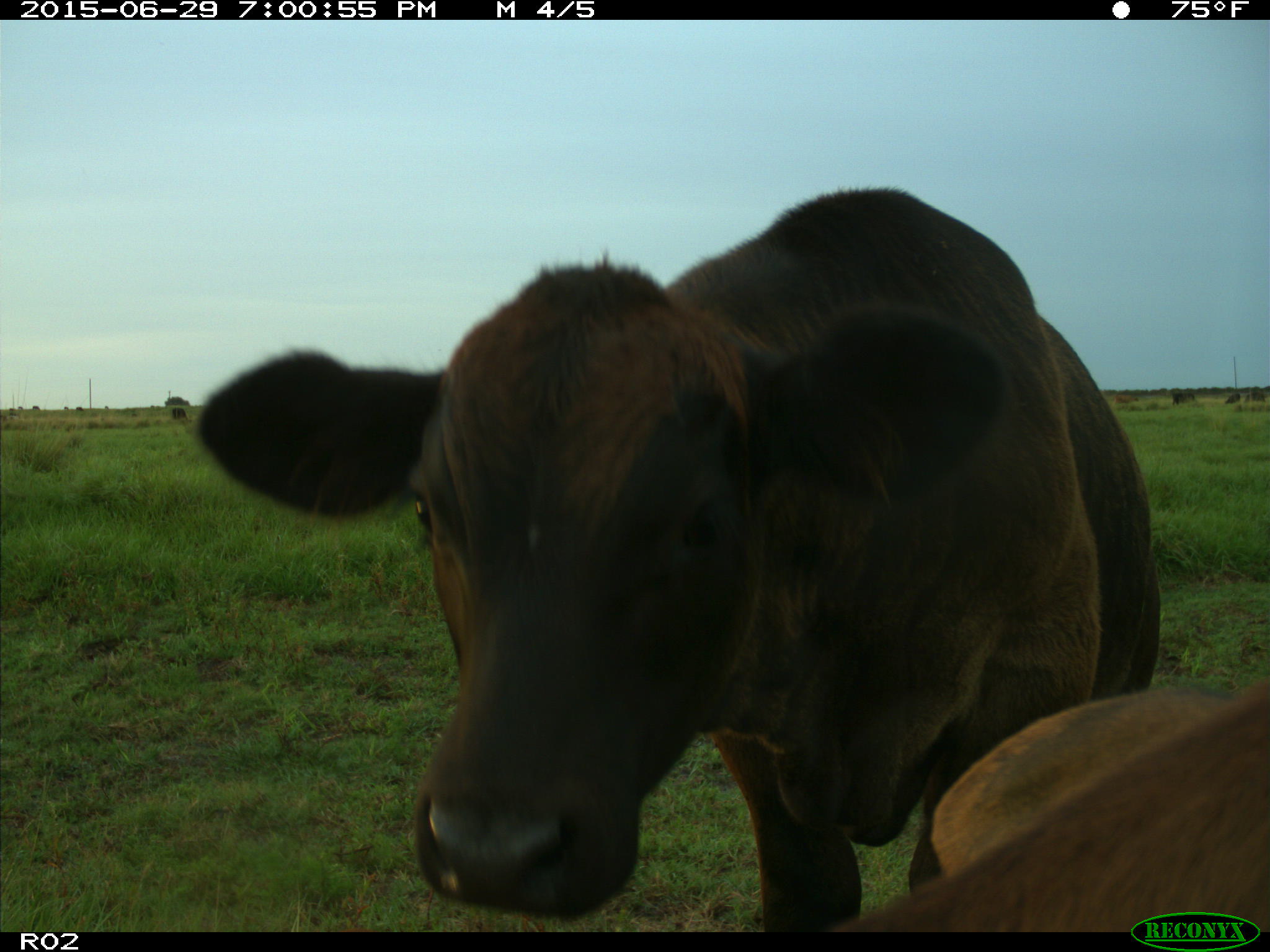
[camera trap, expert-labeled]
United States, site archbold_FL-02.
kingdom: Animalia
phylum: Chordata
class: Mammalia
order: Artiodactyla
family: Bovidae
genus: Bos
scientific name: Bos taurus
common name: domestic cow